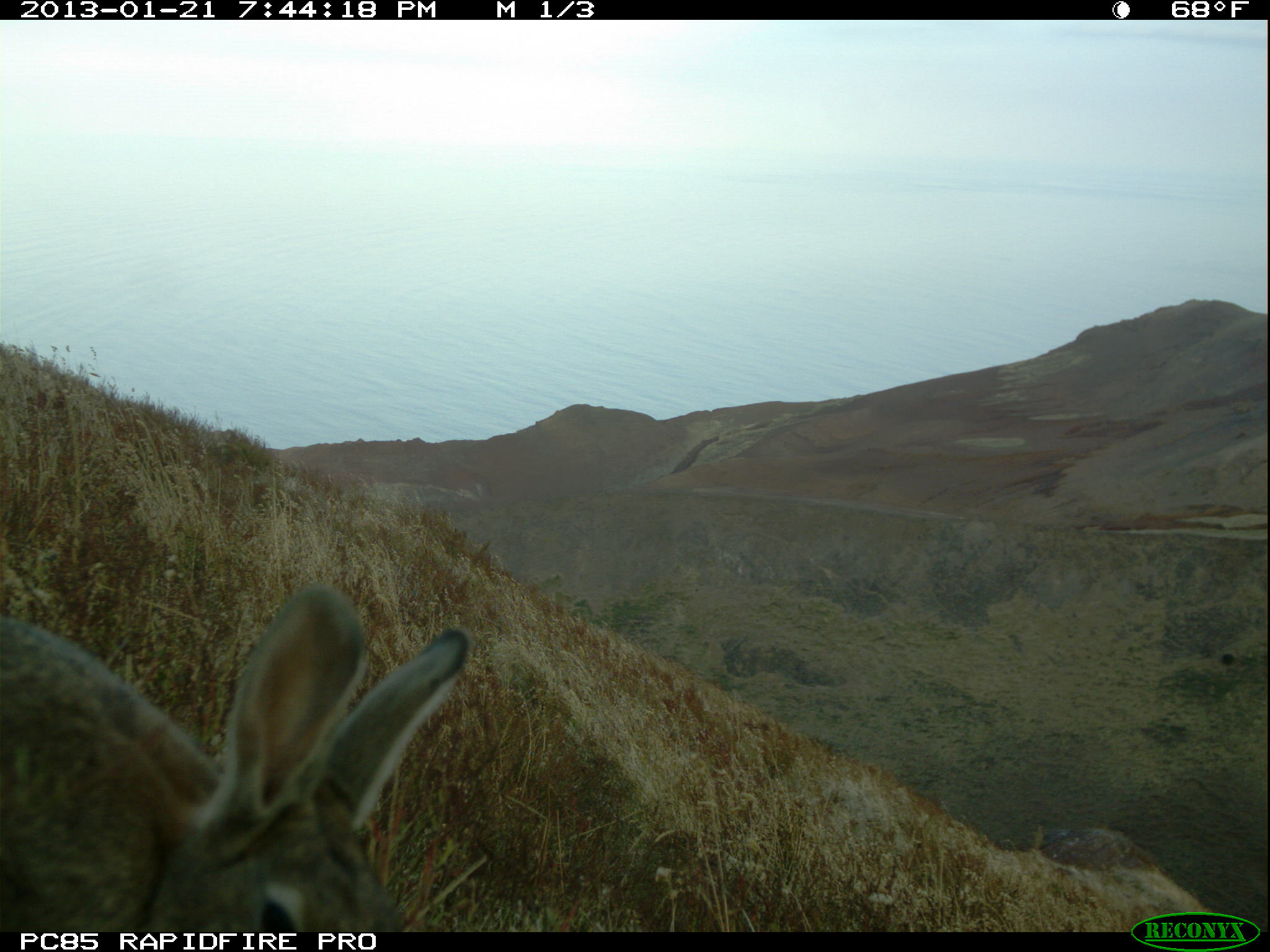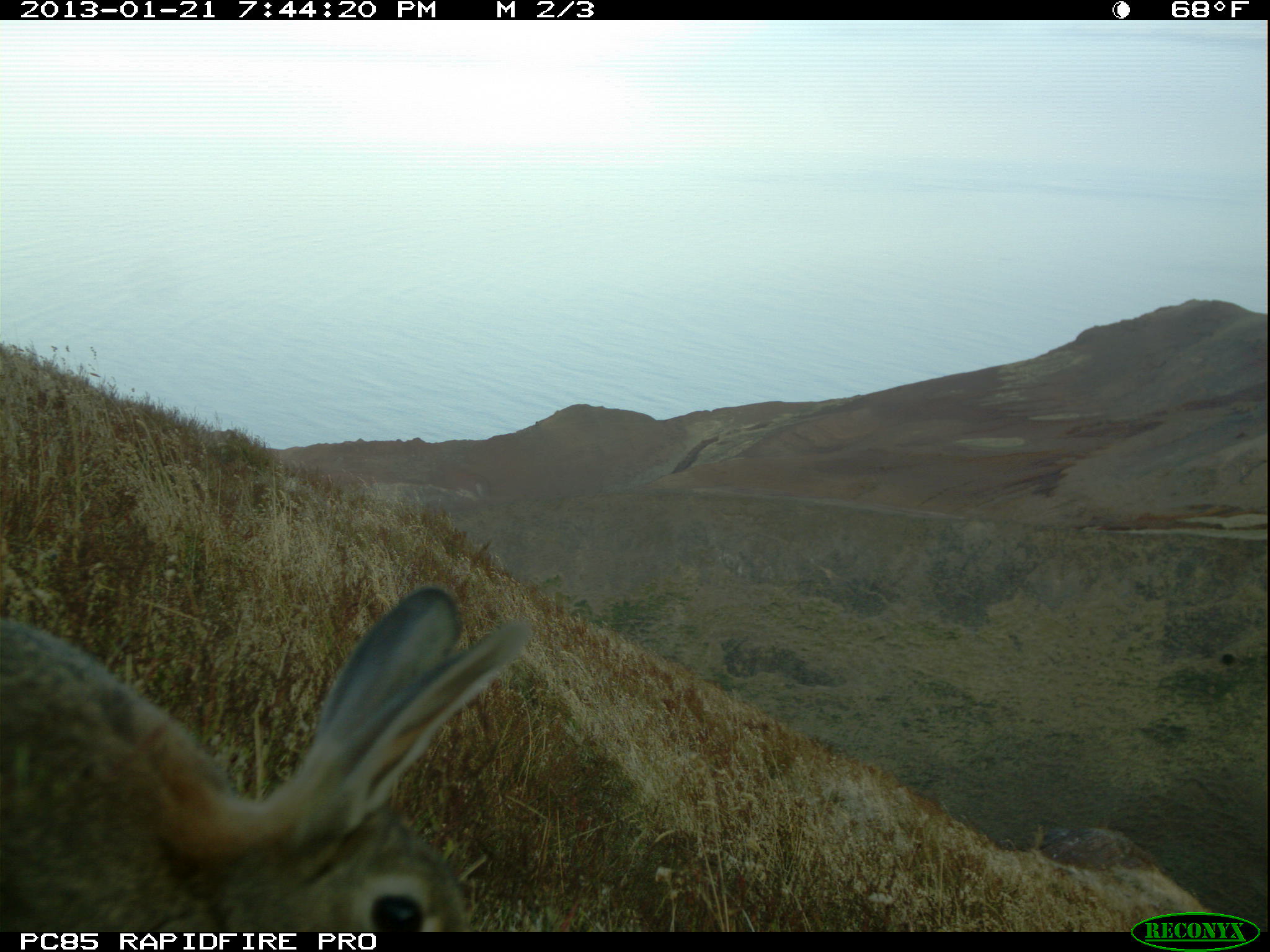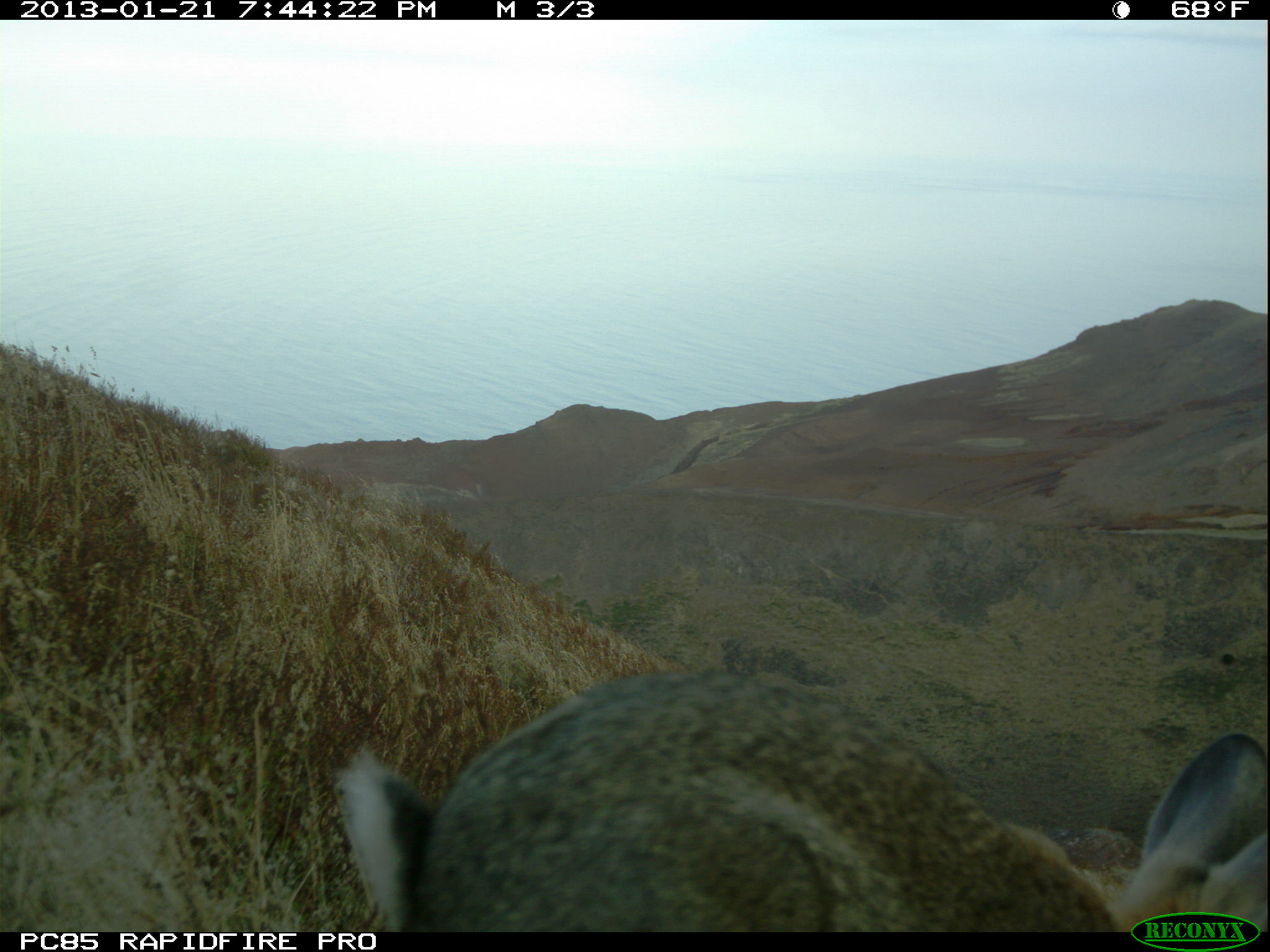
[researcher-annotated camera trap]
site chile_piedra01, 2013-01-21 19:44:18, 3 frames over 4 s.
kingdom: Animalia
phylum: Chordata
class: Mammalia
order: Lagomorpha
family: Leporidae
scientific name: Leporidae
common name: rabbits and hares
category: rabbit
Rabbit (rabbits and hares) (Leporidae).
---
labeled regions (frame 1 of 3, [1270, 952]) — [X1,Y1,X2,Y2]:
rabbit: [0,583,473,931]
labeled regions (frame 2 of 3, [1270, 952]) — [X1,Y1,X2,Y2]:
rabbit: [0,584,535,933]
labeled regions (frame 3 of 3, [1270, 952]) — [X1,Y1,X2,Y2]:
rabbit: [329,666,1249,933]